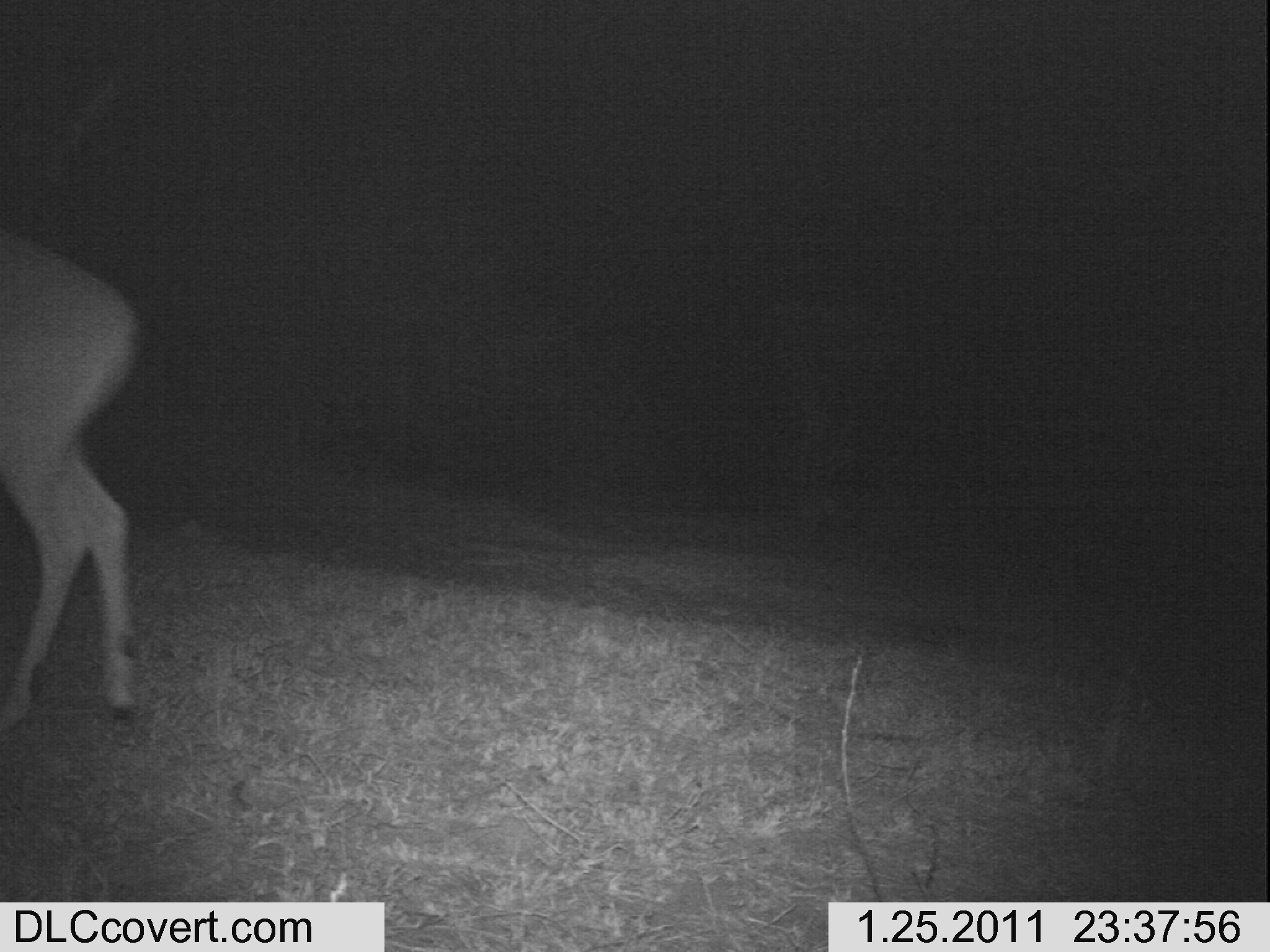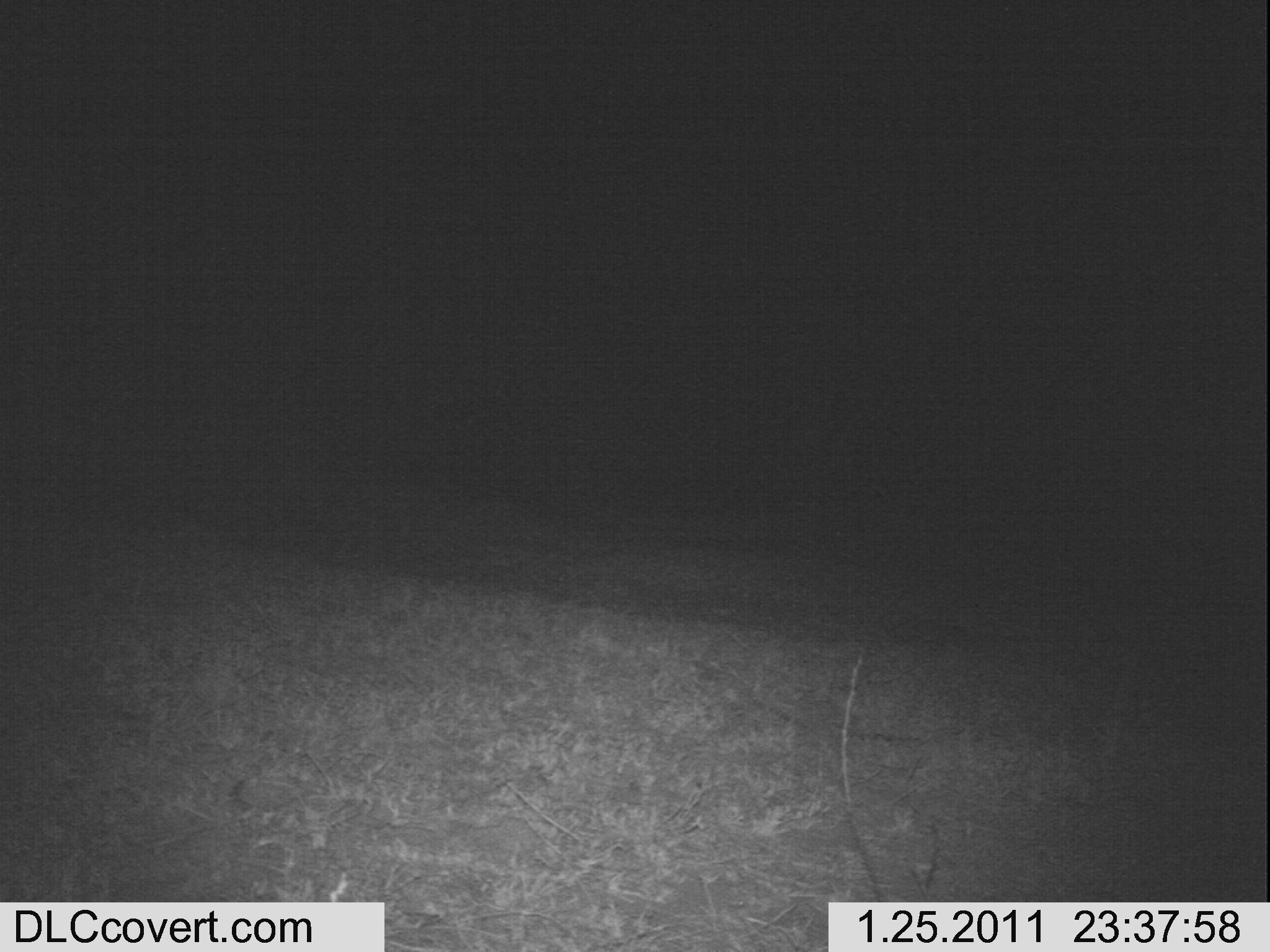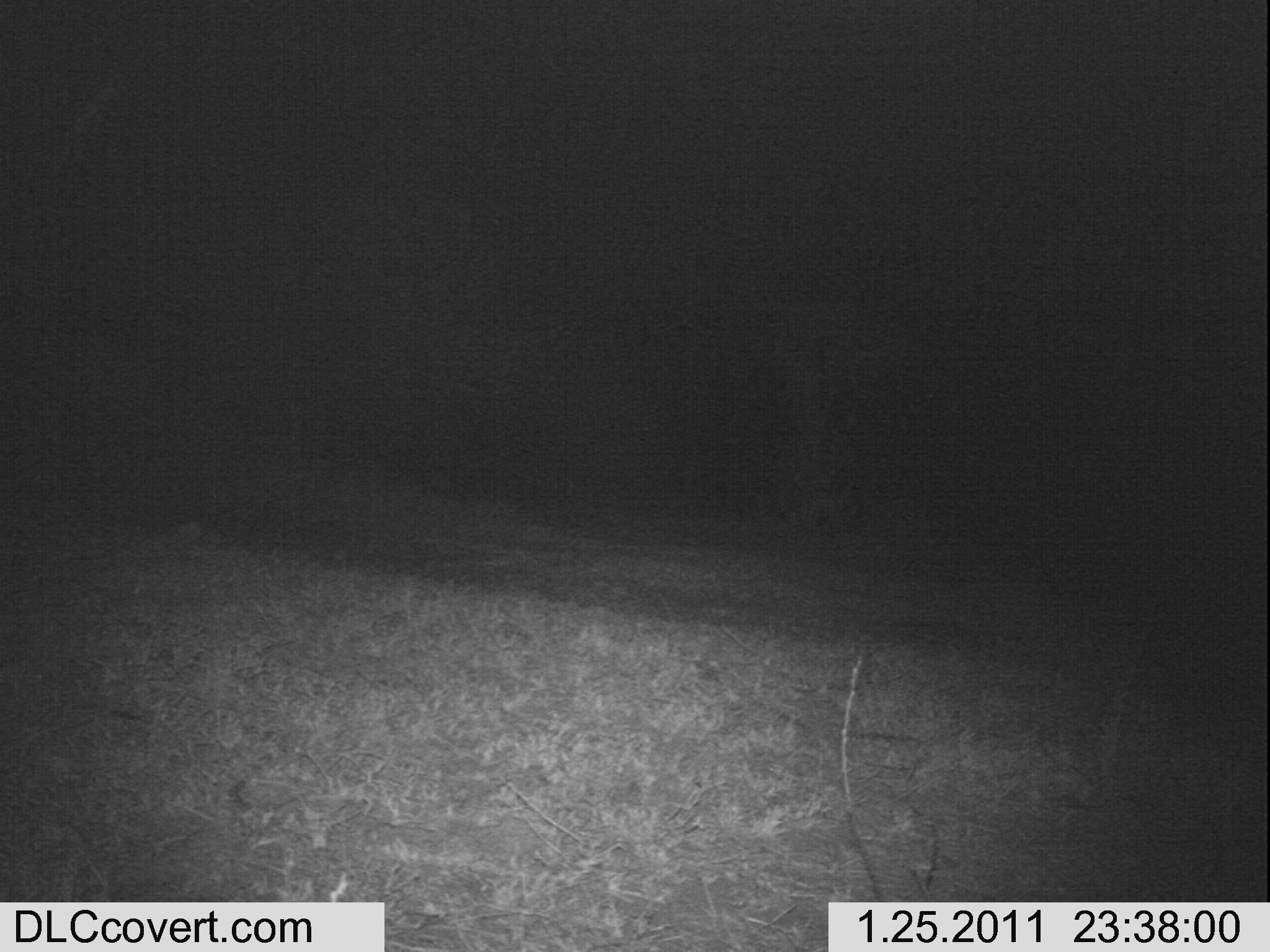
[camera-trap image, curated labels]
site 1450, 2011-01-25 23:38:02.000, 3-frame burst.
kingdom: Animalia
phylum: Chordata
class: Mammalia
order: Artiodactyla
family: Bovidae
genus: Aepyceros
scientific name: Aepyceros melampus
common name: impala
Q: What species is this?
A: Aepyceros melampus (impala).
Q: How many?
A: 1.